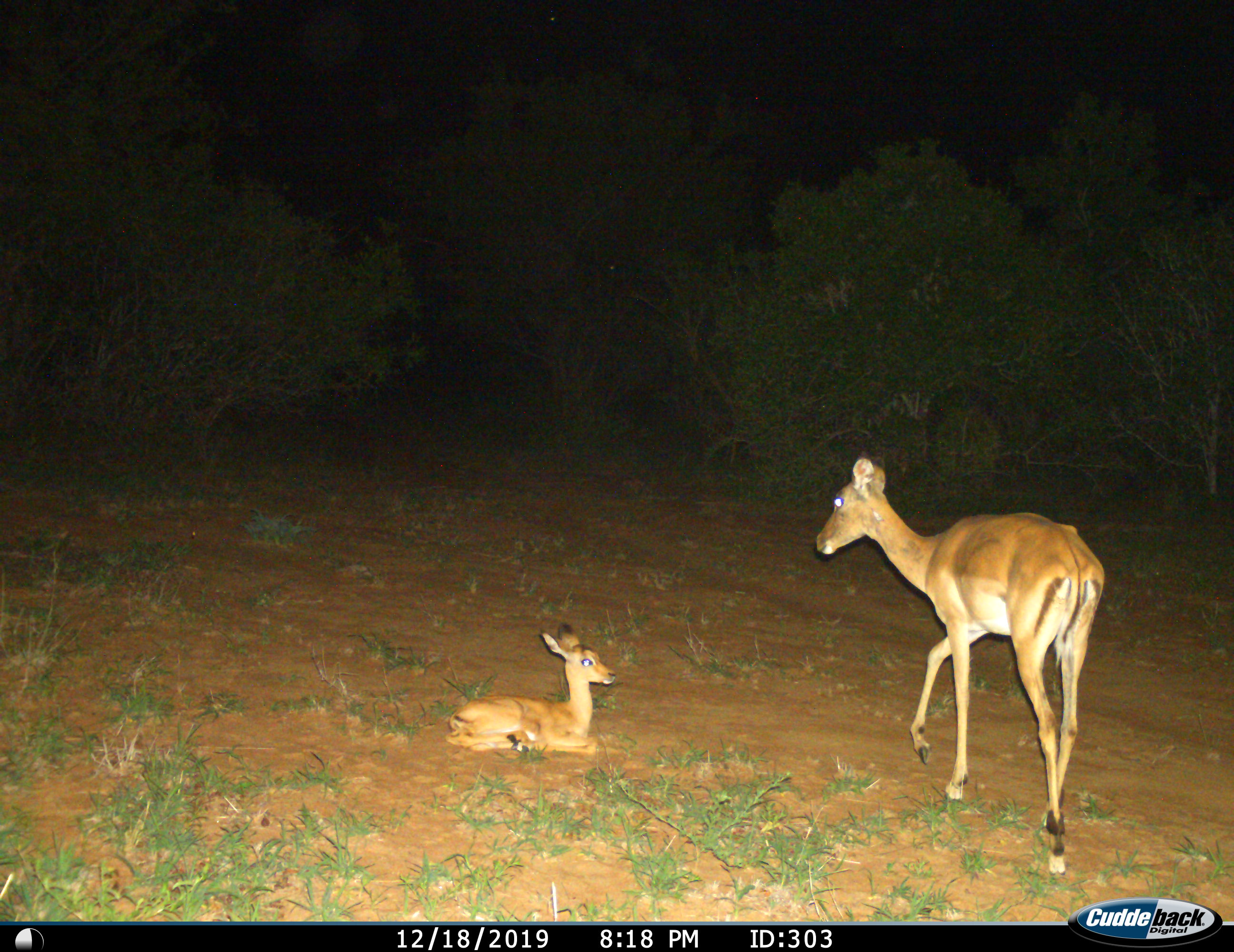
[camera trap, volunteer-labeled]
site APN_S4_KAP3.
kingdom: Animalia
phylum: Chordata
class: Mammalia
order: Artiodactyla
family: Bovidae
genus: Aepyceros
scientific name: Aepyceros melampus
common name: impala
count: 2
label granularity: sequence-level